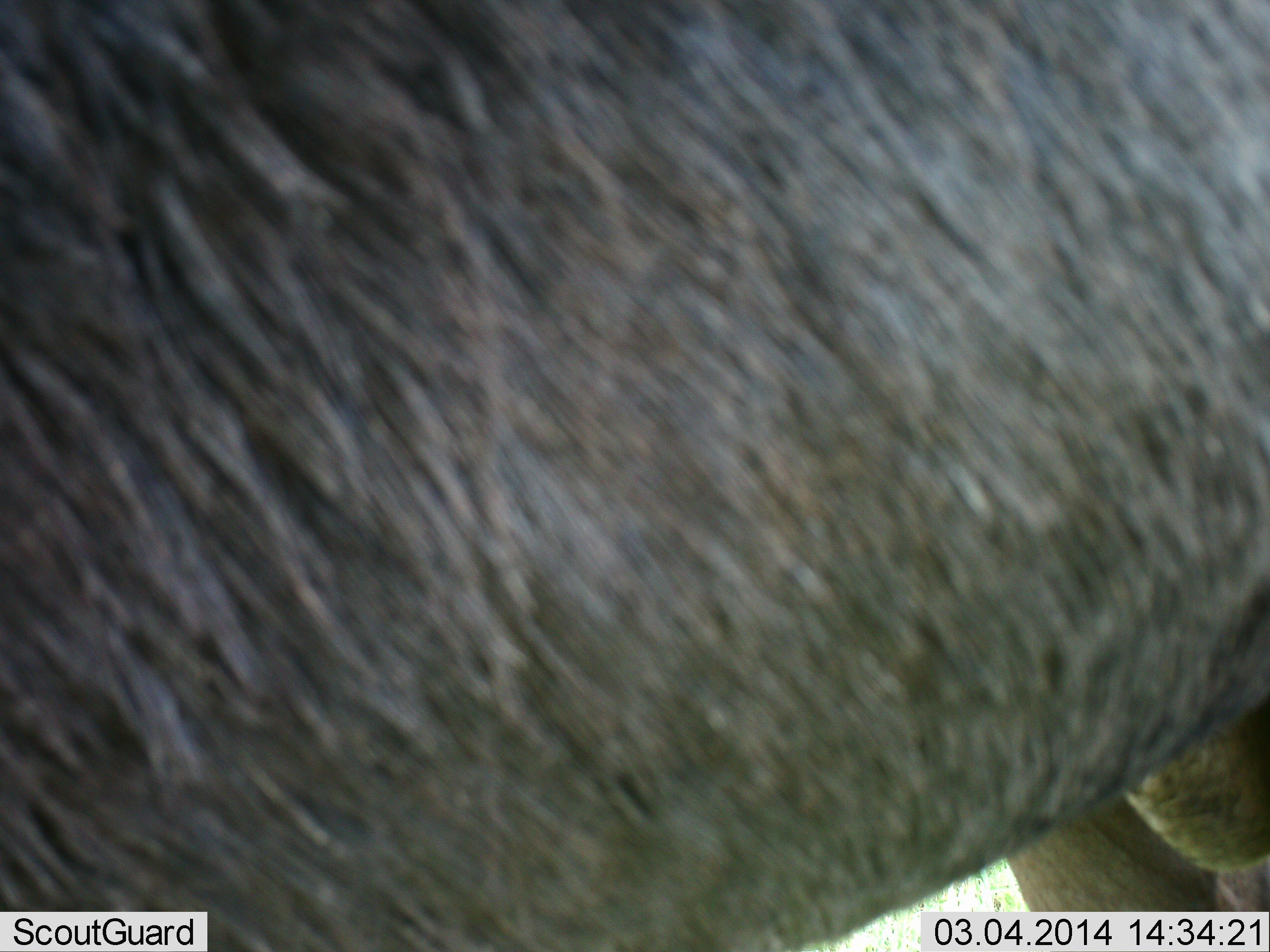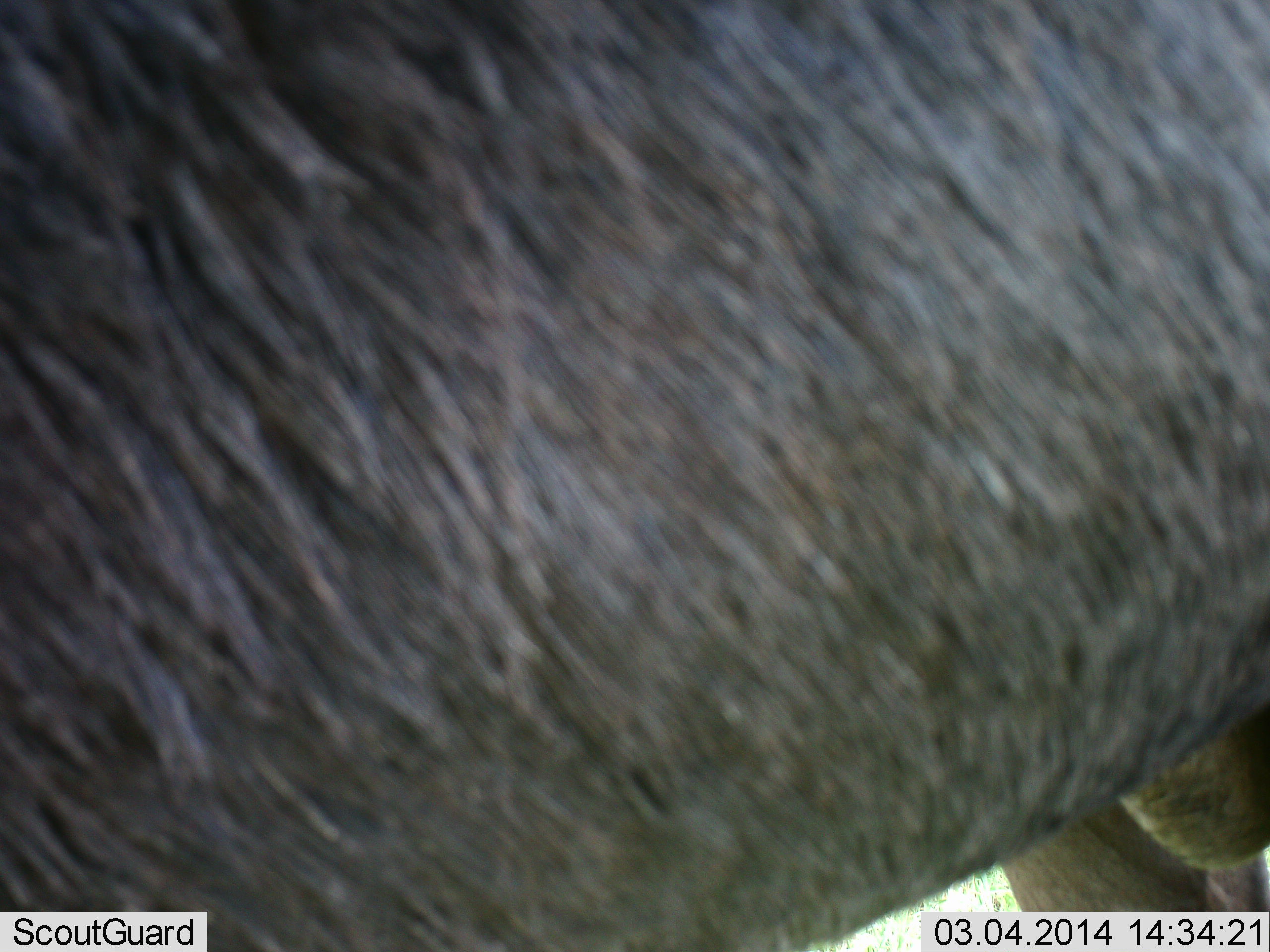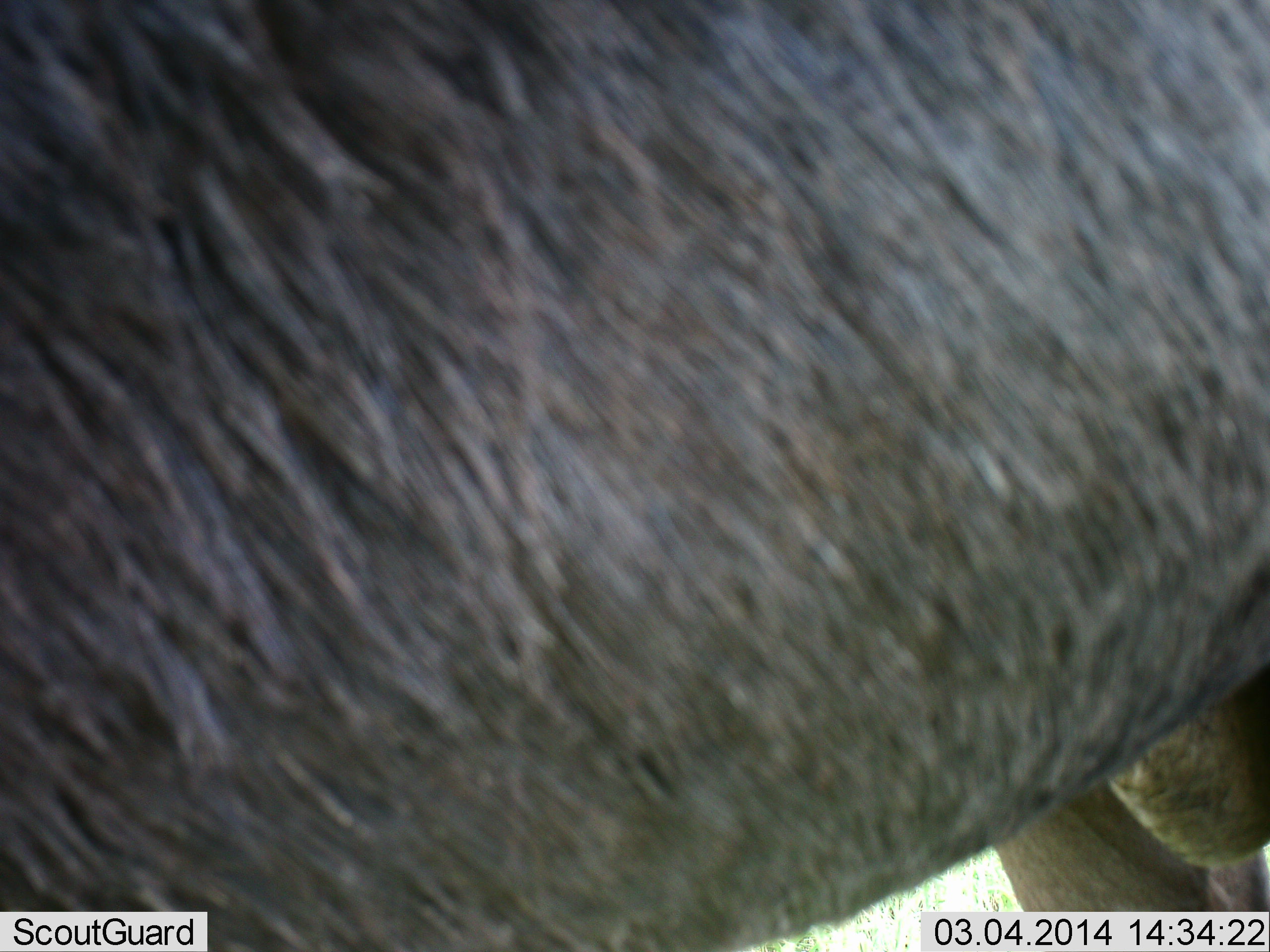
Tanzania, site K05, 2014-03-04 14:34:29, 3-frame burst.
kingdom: Animalia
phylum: Chordata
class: Mammalia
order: Artiodactyla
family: Bovidae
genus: Connochaetes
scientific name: Connochaetes taurinus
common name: blue wildebeest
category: wildebeest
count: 1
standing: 100%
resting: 0%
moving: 0%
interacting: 0%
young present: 0%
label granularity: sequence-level